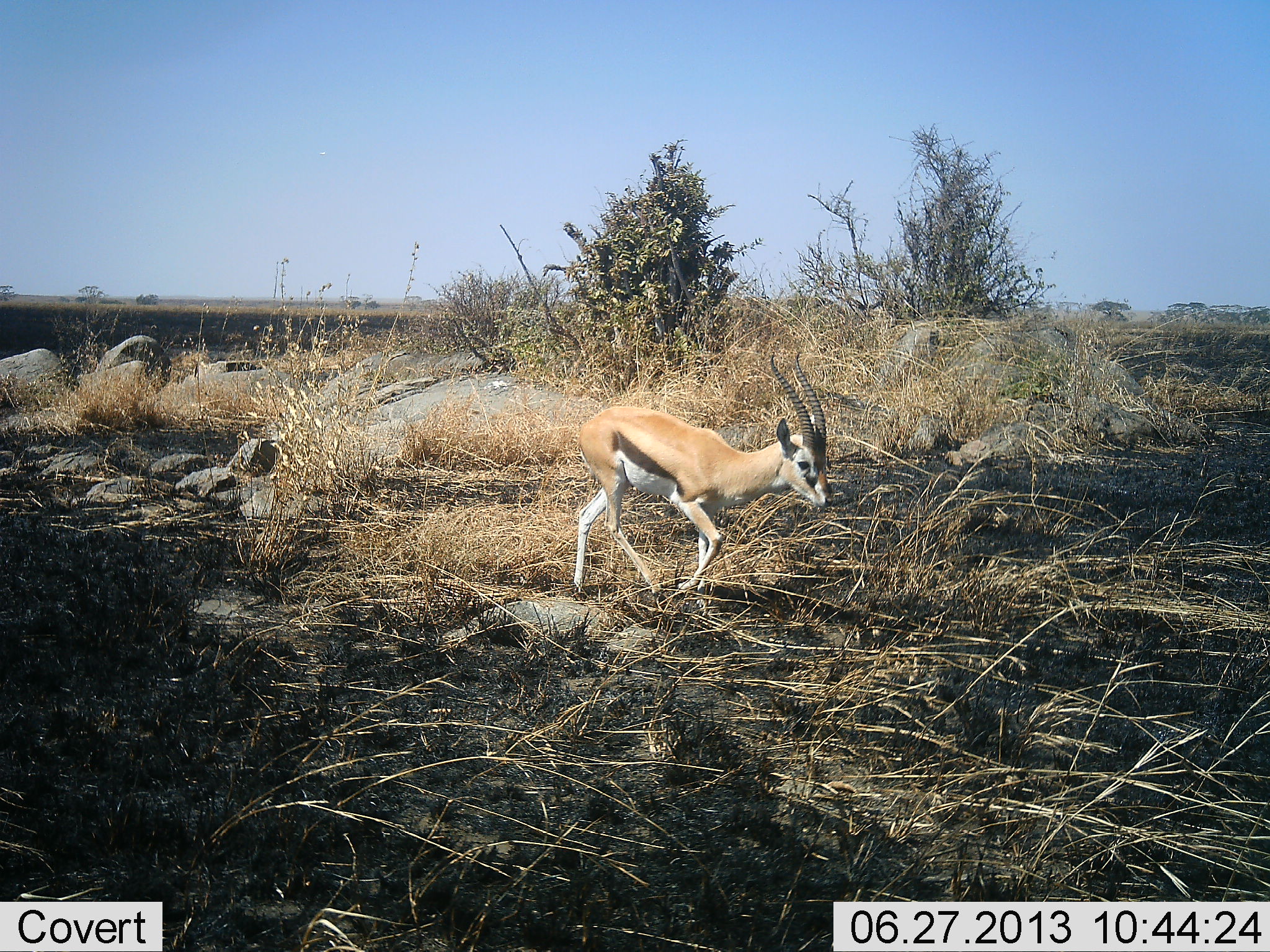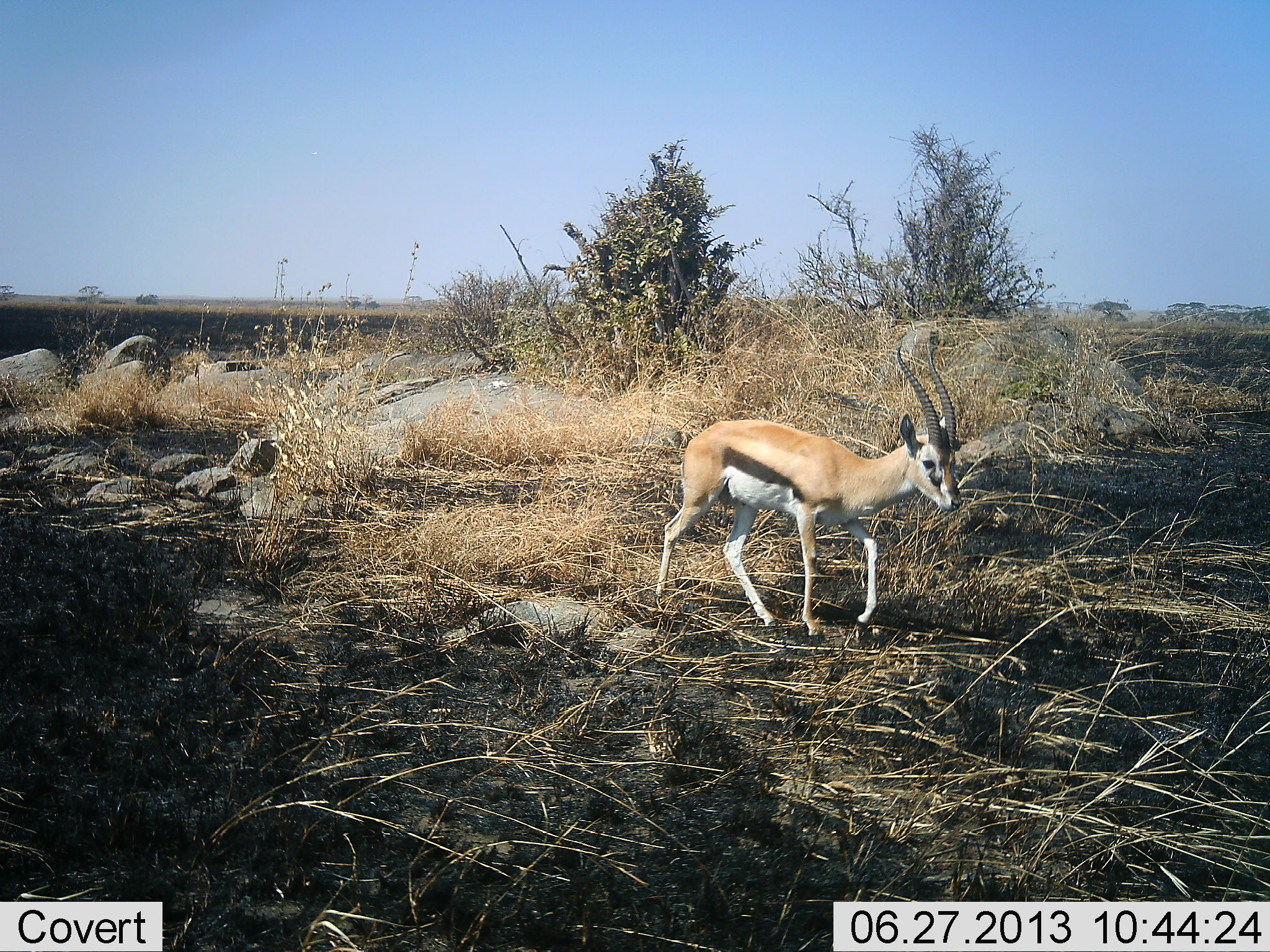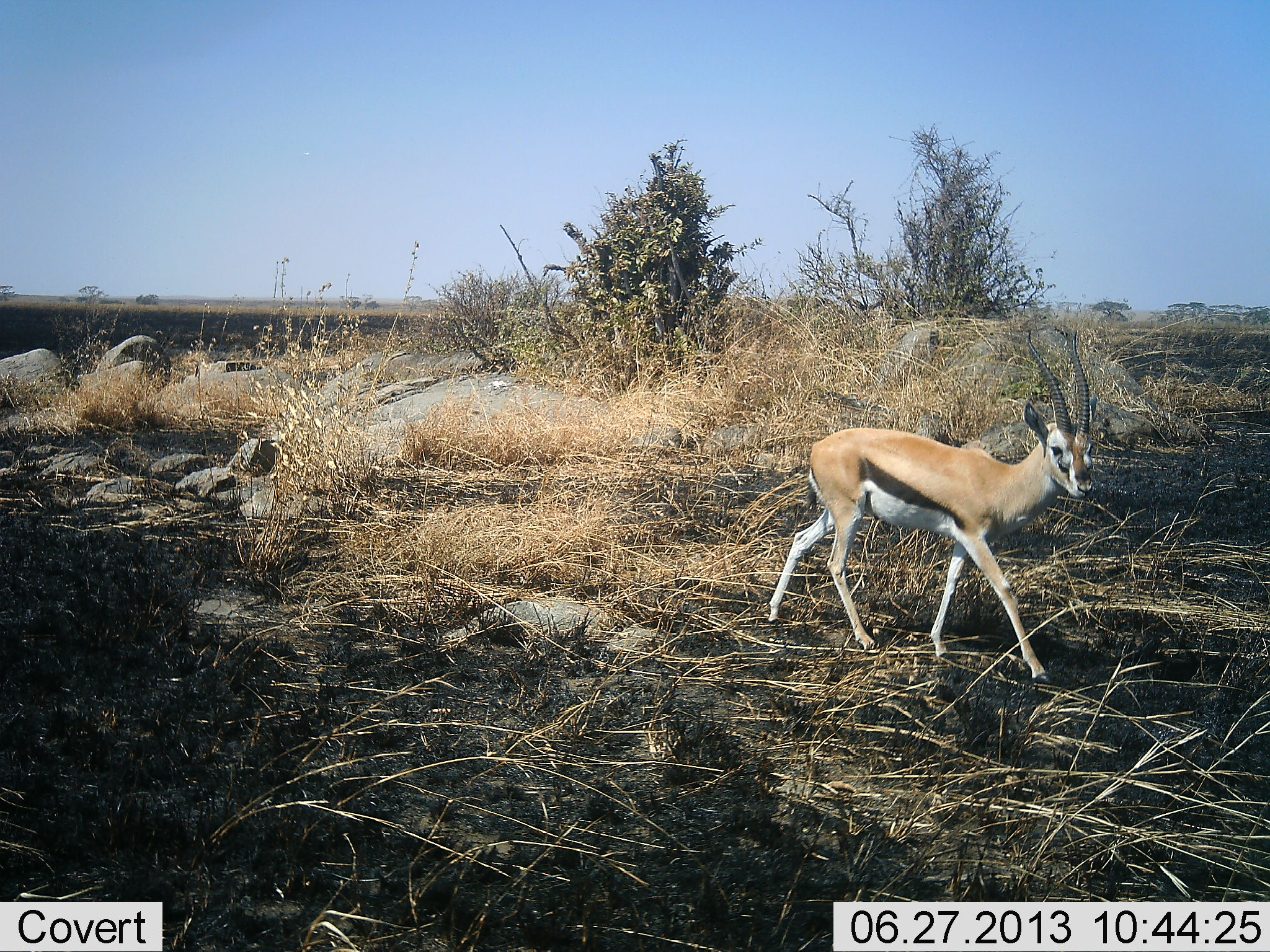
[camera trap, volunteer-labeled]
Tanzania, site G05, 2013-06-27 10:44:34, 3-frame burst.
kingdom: Animalia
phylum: Chordata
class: Mammalia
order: Artiodactyla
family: Bovidae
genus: Eudorcas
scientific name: Eudorcas thomsonii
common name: thomson's gazelle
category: gazellethomsons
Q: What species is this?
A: Gazellethomsons (thomson's gazelle) (Eudorcas thomsonii).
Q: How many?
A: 1.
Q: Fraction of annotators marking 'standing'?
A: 5%.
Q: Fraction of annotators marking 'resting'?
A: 0%.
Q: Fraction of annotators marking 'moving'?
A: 95%.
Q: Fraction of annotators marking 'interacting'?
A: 0%.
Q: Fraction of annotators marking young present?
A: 0%.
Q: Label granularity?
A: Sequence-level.